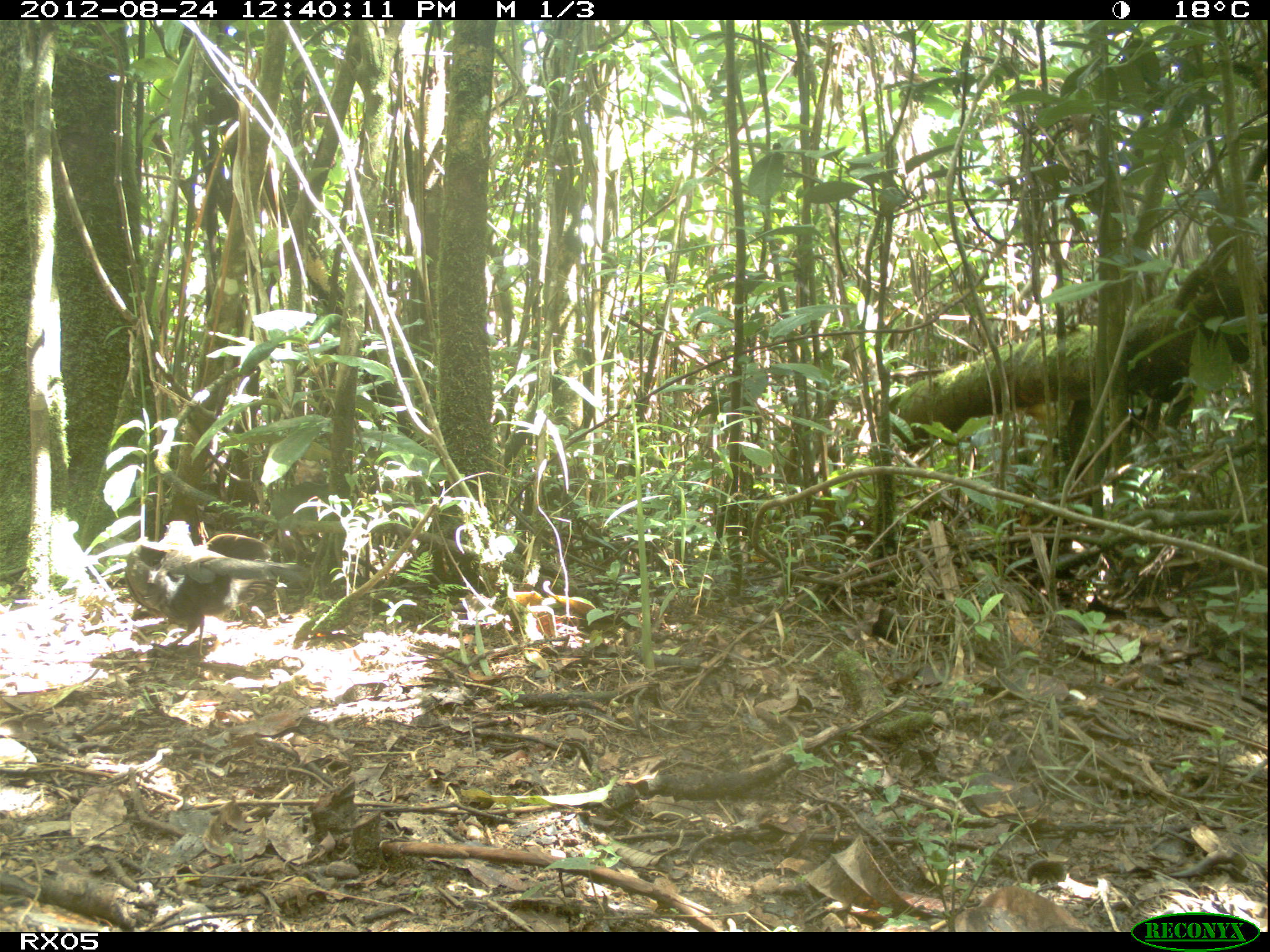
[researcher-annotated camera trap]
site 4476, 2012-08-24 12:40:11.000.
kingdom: Animalia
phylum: Chordata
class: Aves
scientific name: Aves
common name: bird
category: unknown bird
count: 1